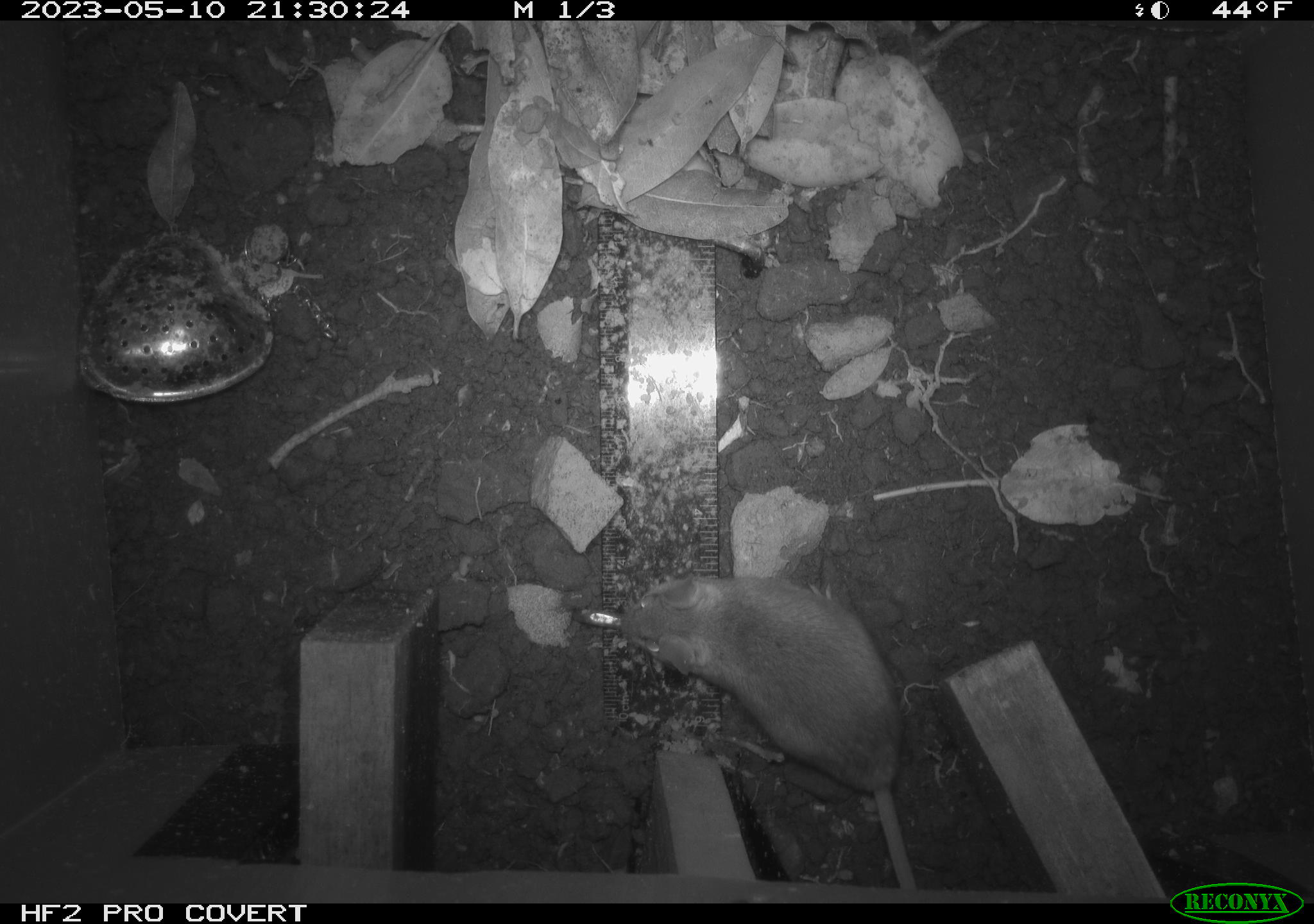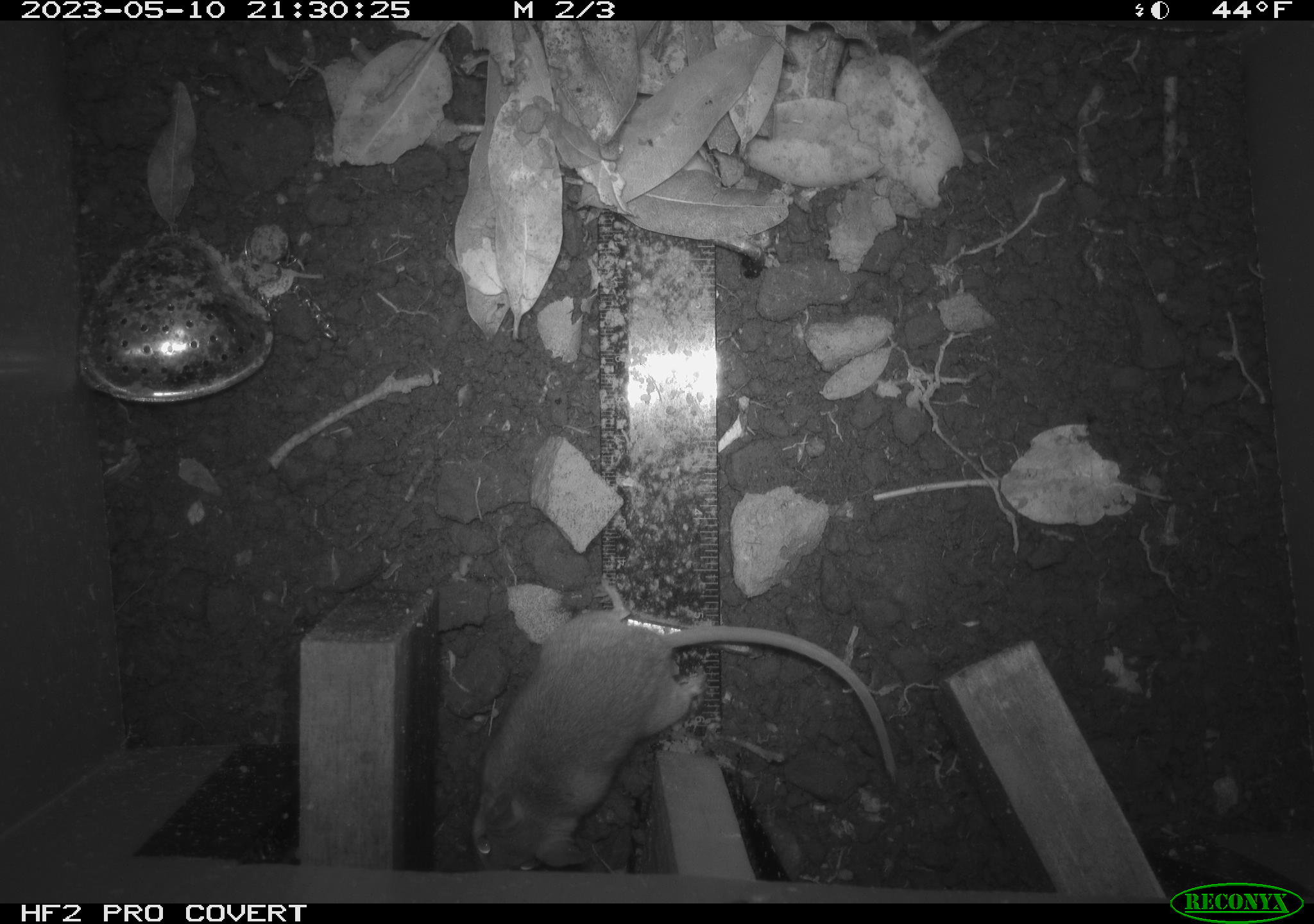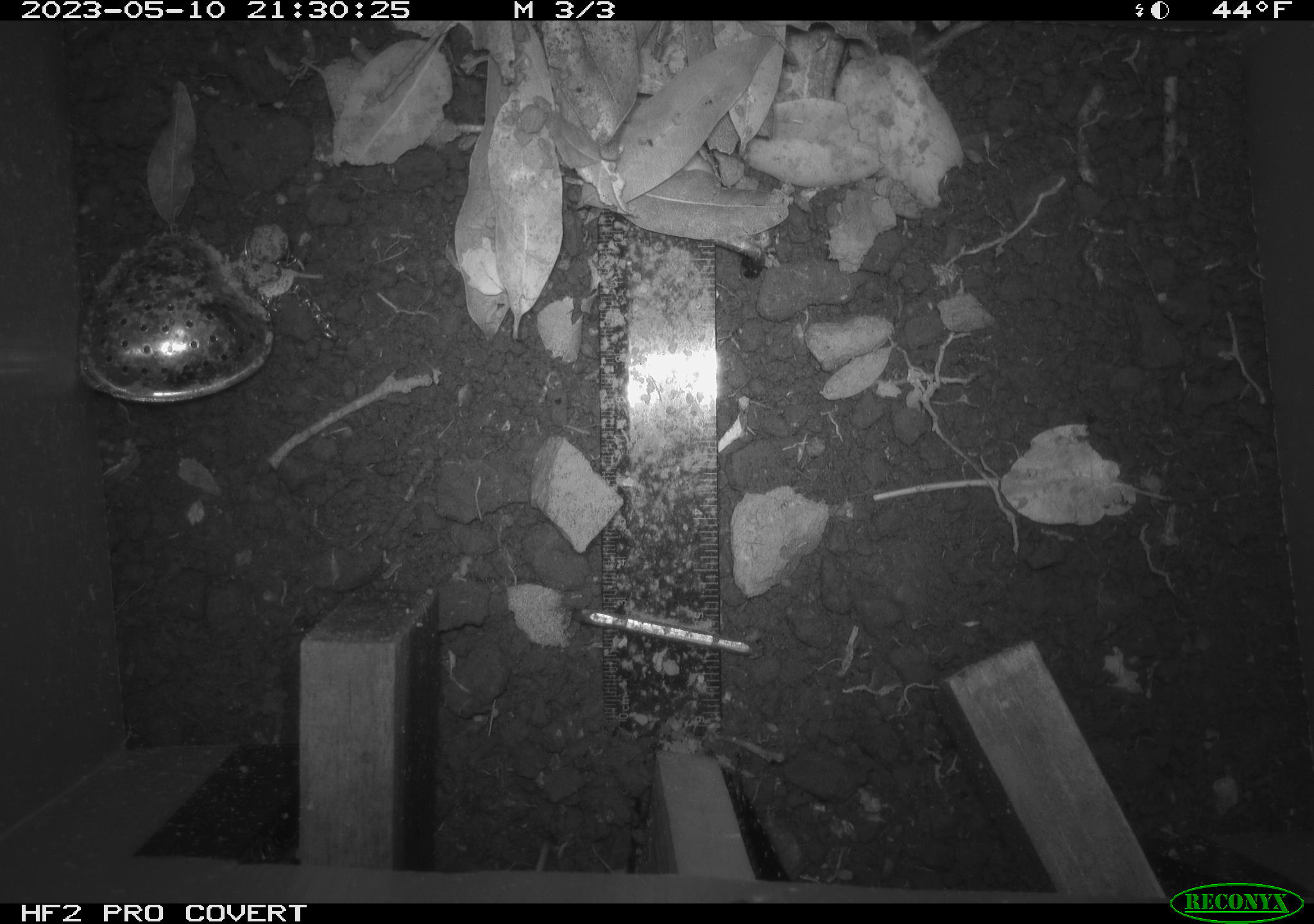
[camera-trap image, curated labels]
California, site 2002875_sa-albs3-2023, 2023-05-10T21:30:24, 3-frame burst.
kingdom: Animalia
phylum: Chordata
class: Mammalia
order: Rodentia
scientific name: Rodentia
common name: mouse species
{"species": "mouse species (Rodentia)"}